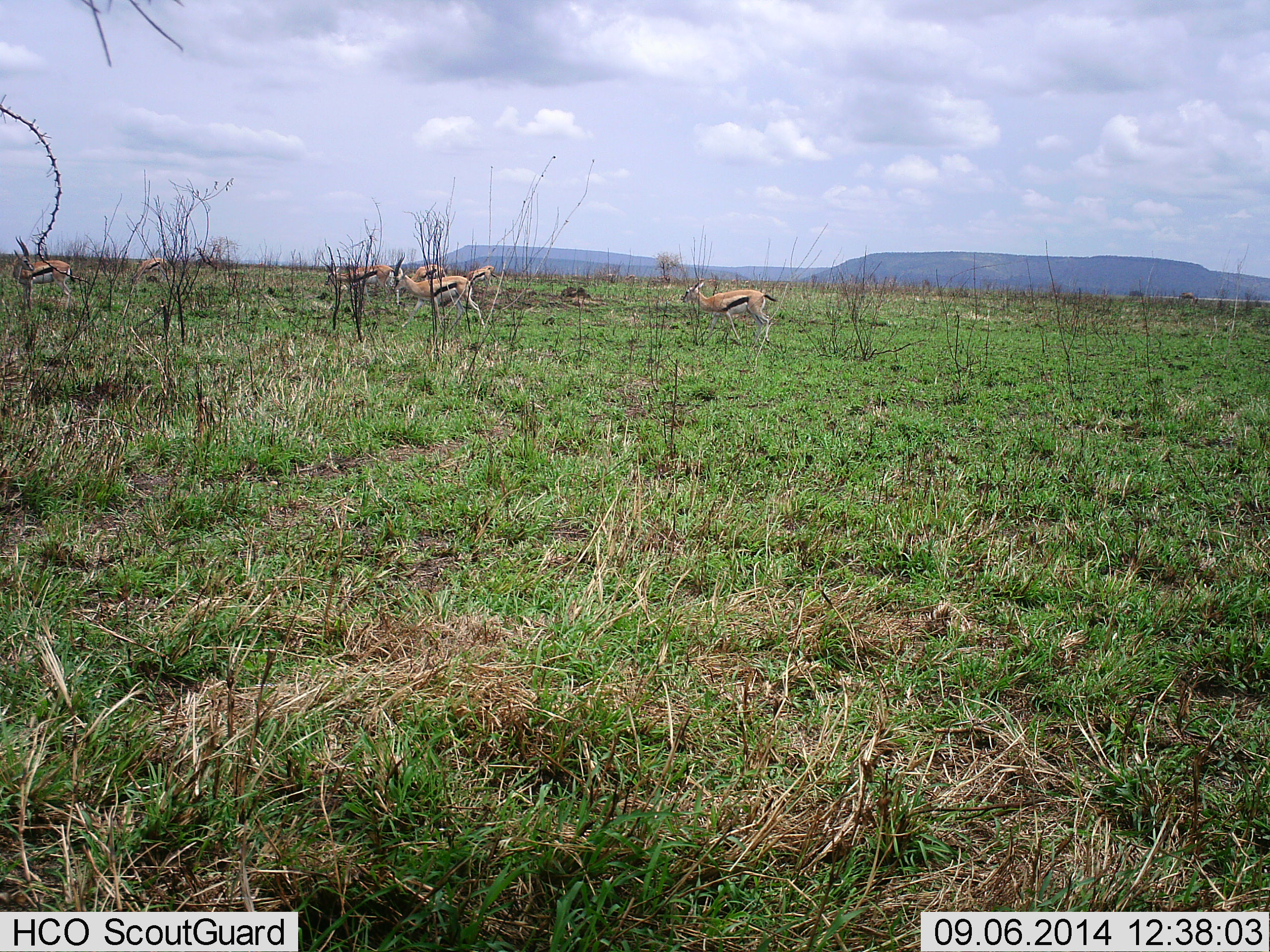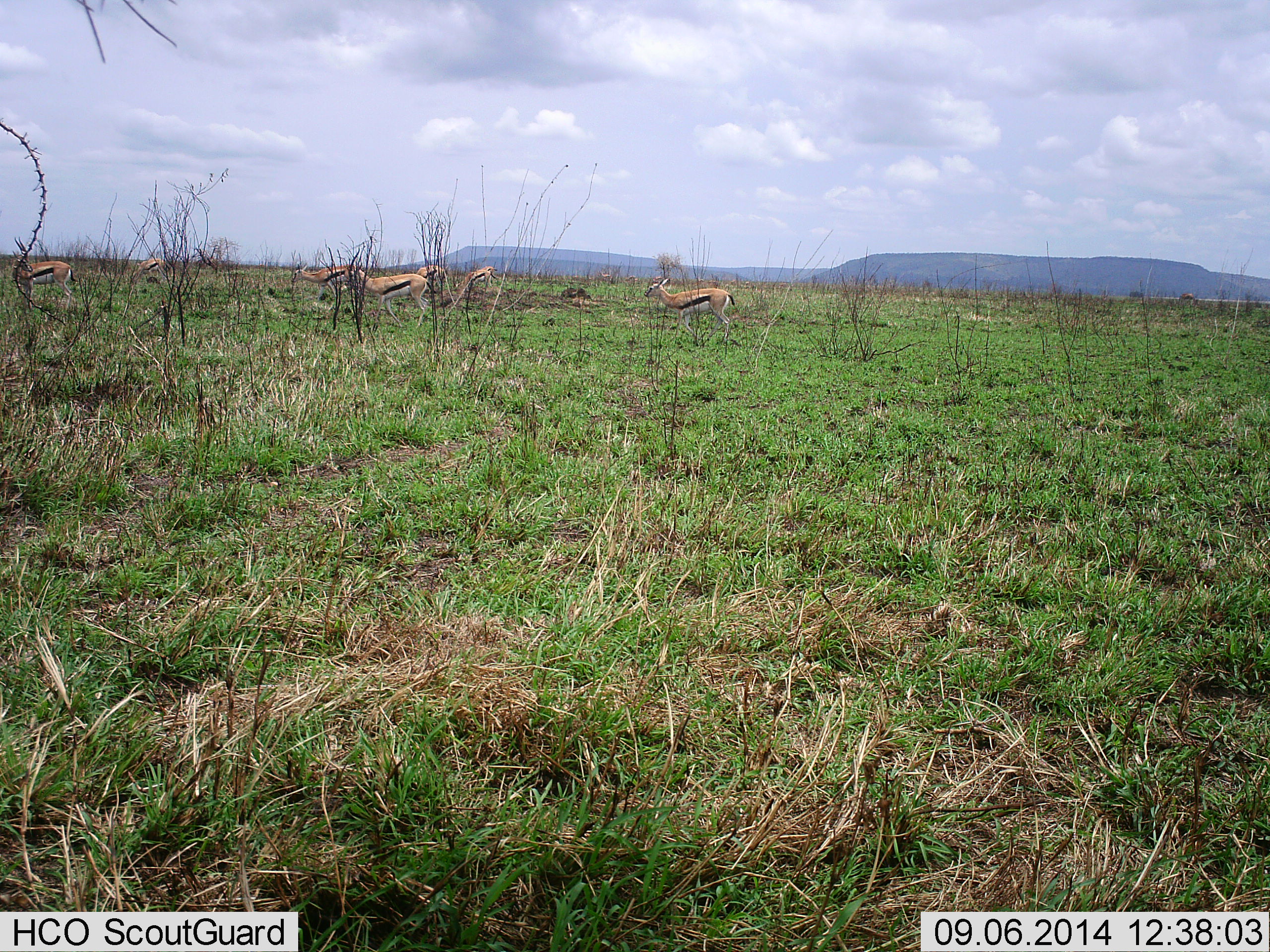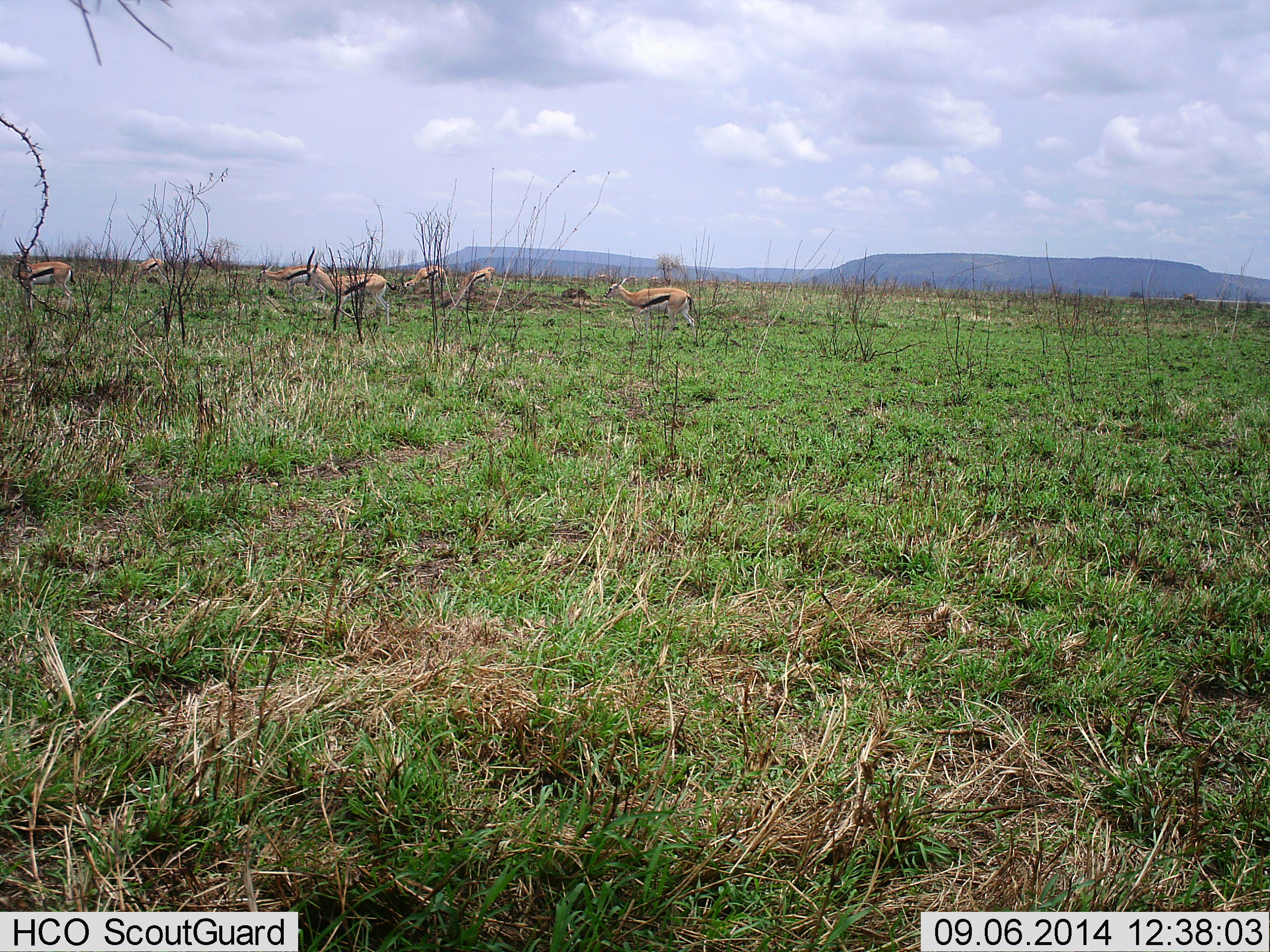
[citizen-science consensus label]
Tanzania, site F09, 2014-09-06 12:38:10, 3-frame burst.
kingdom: Animalia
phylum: Chordata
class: Mammalia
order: Artiodactyla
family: Bovidae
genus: Eudorcas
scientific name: Eudorcas thomsonii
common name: thomson's gazelle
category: gazellethomsons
Gazellethomsons (thomson's gazelle) (Eudorcas thomsonii), count 7. Behavior (volunteer vote fractions): standing 50%, resting 0%, moving 90%, interacting 0%. Young present (vote fraction): 0%. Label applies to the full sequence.